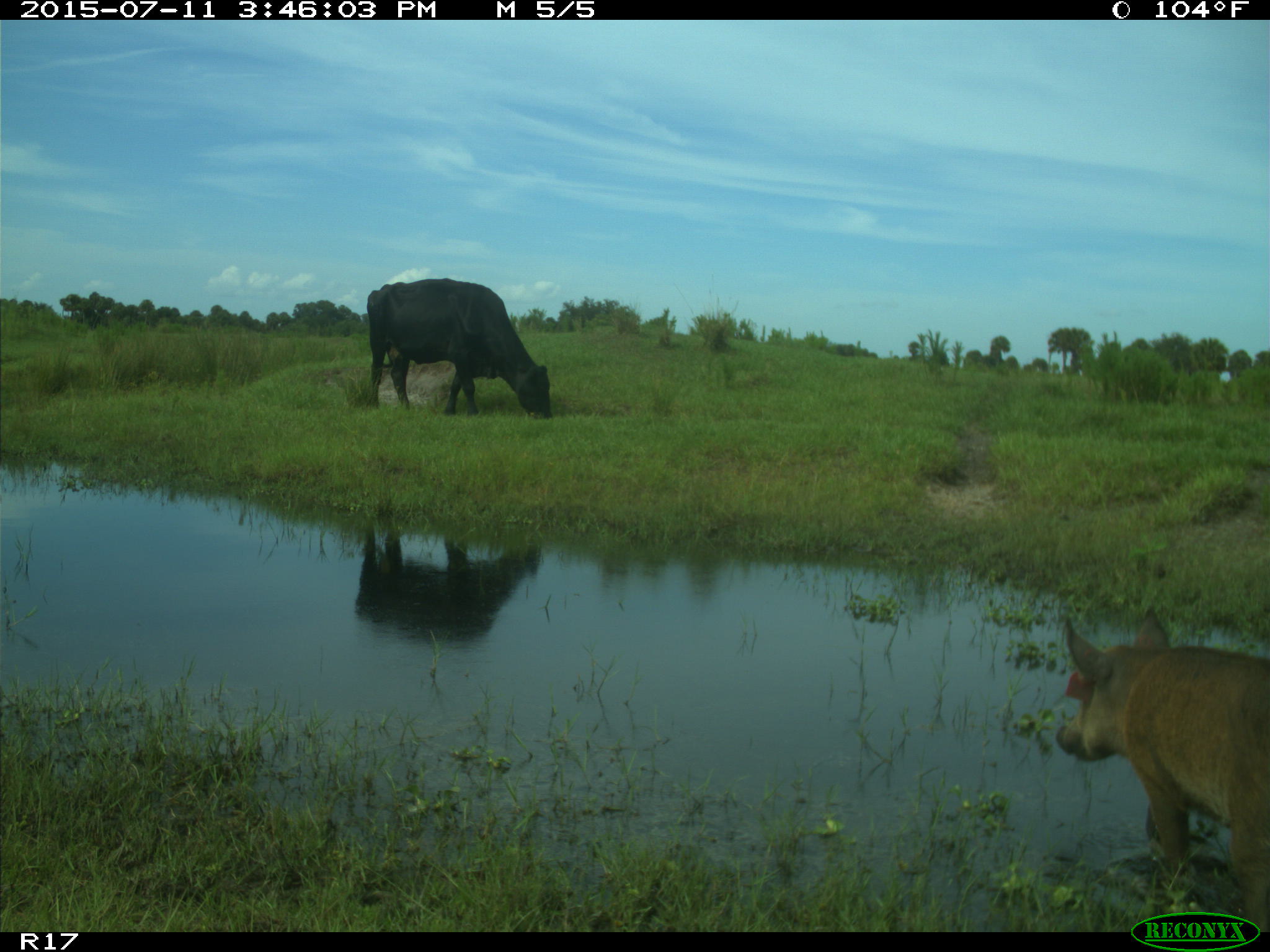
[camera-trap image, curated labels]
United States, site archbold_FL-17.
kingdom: Animalia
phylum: Chordata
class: Mammalia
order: Artiodactyla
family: Suidae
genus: Sus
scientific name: Sus scrofa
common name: wild boar